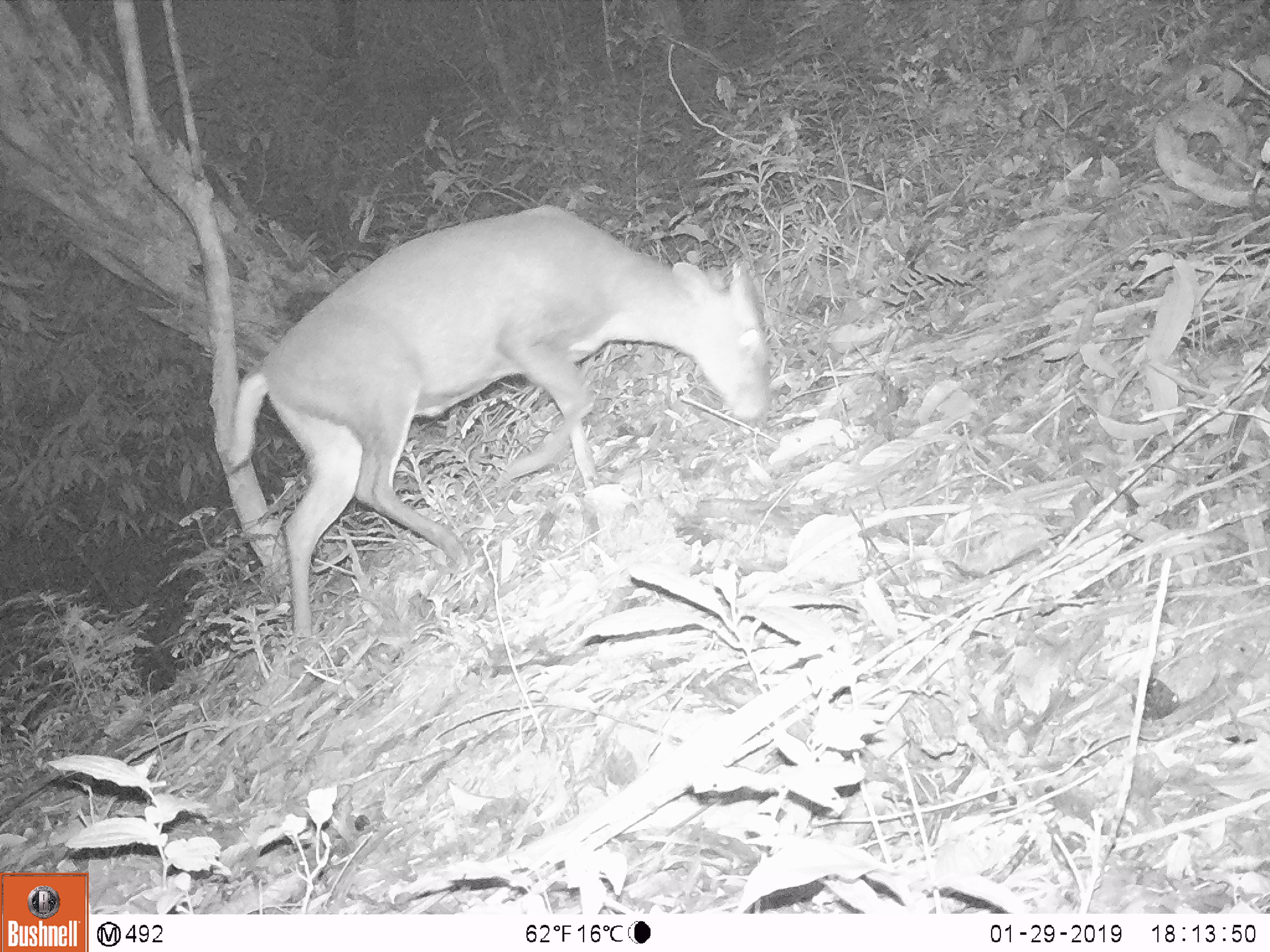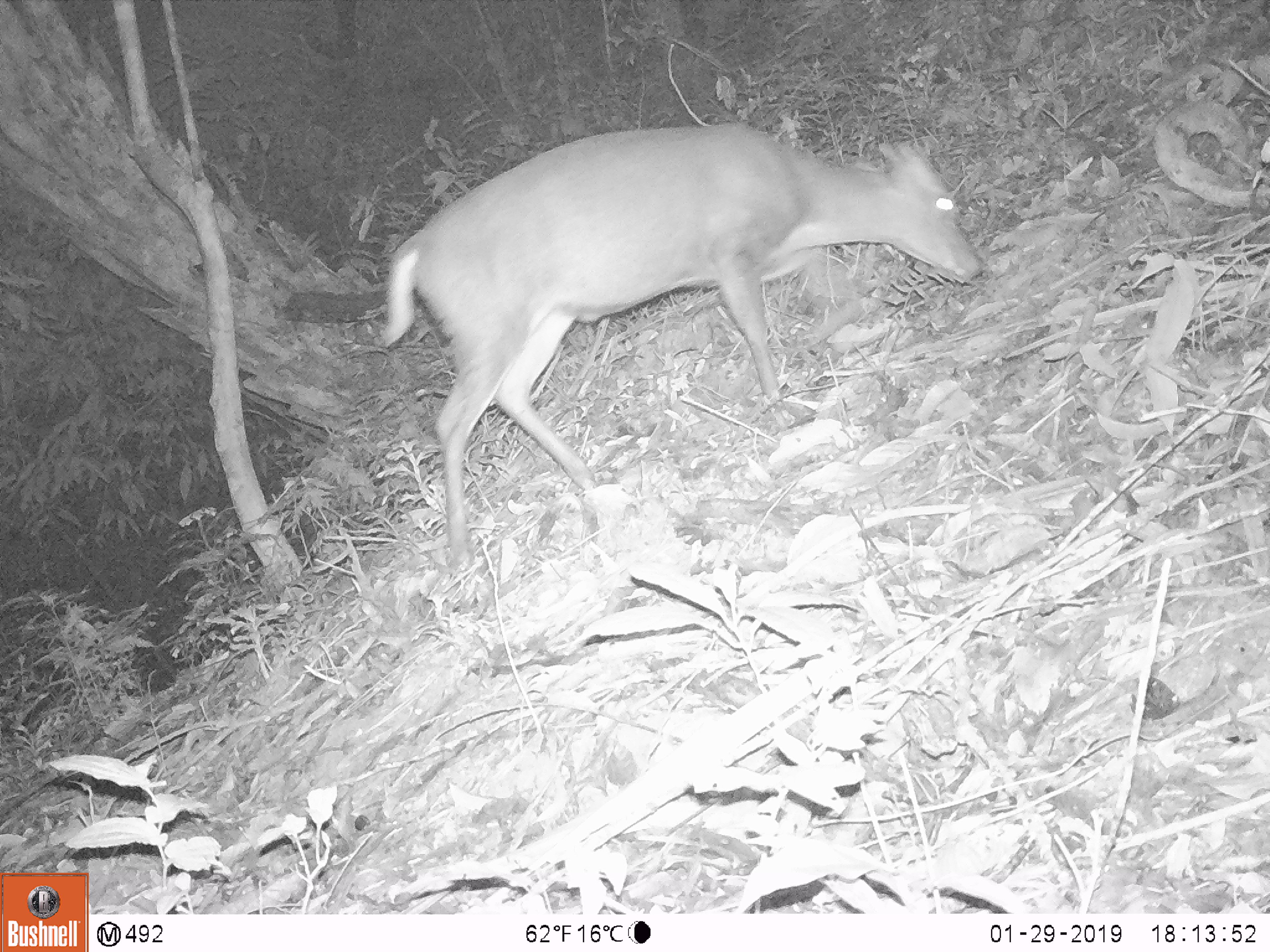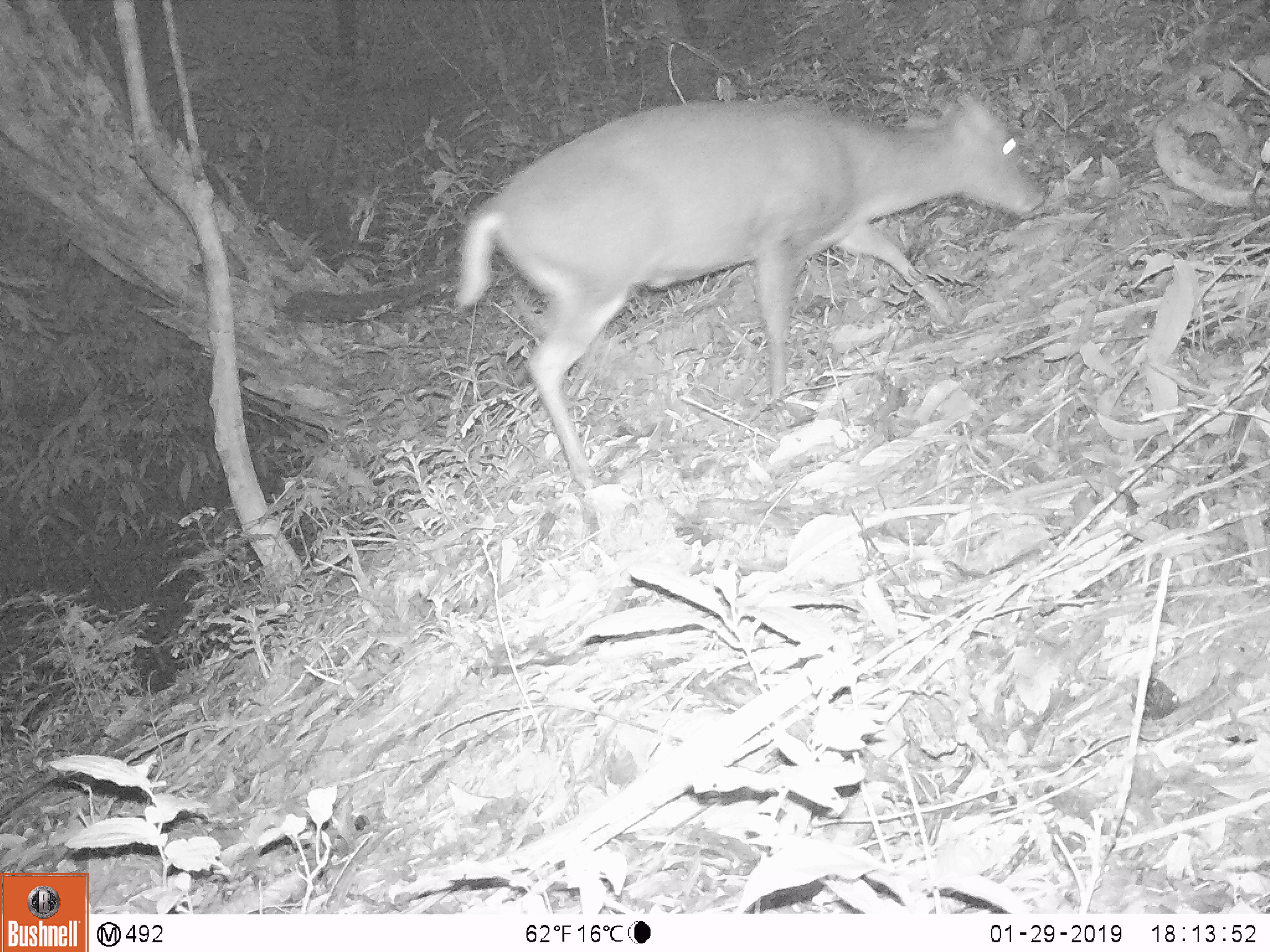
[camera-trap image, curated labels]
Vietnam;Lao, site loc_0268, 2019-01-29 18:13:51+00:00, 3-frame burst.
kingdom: Animalia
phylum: Chordata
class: Mammalia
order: Artiodactyla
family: Cervidae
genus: Muntiacus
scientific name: Muntiacus rooseveltorum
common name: roosevelt's muntjac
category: roosevelts muntjac group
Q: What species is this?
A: Roosevelts muntjac group (roosevelt's muntjac) (Muntiacus rooseveltorum).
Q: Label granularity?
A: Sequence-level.